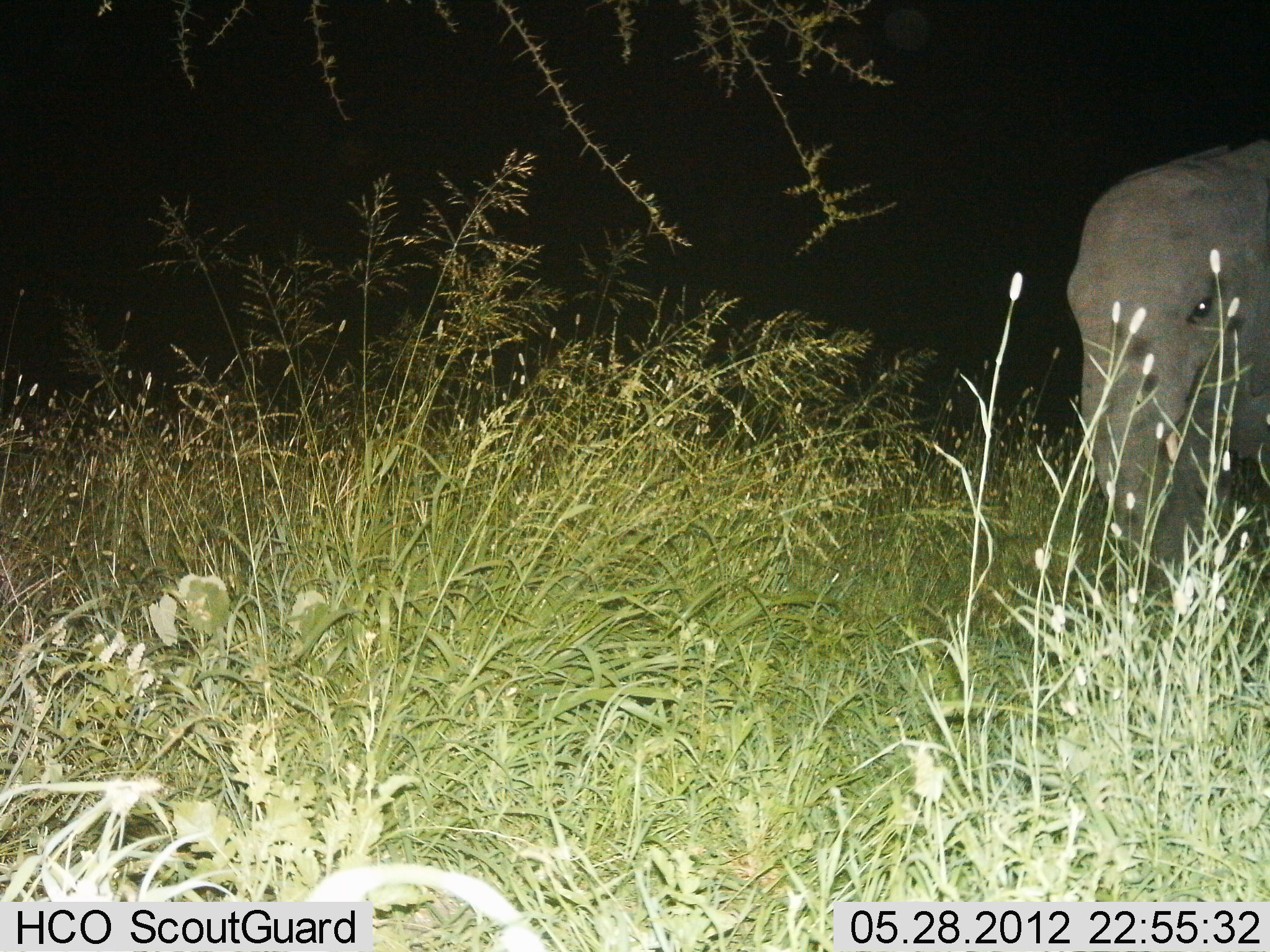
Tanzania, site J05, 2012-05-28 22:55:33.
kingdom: Animalia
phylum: Chordata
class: Mammalia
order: Proboscidea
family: Elephantidae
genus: Loxodonta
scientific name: Loxodonta africana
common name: african bush elephant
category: elephant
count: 1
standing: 50%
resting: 0%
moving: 42%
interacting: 0%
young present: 15%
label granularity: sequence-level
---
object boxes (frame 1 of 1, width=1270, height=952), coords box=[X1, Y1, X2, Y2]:
animal: box=[1065, 135, 1270, 611]